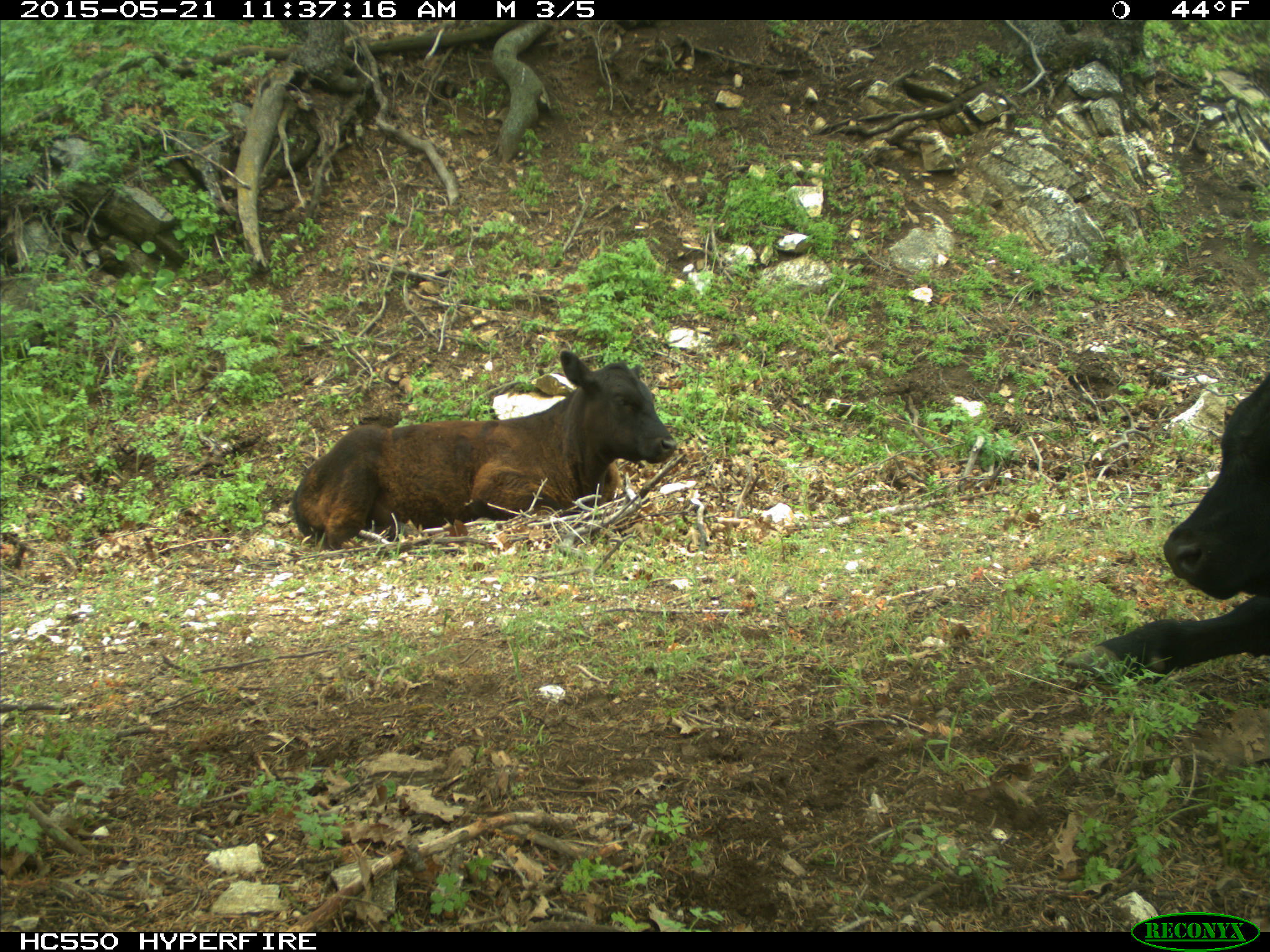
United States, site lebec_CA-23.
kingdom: Animalia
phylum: Chordata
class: Mammalia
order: Artiodactyla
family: Bovidae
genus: Bos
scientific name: Bos taurus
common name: domestic cow